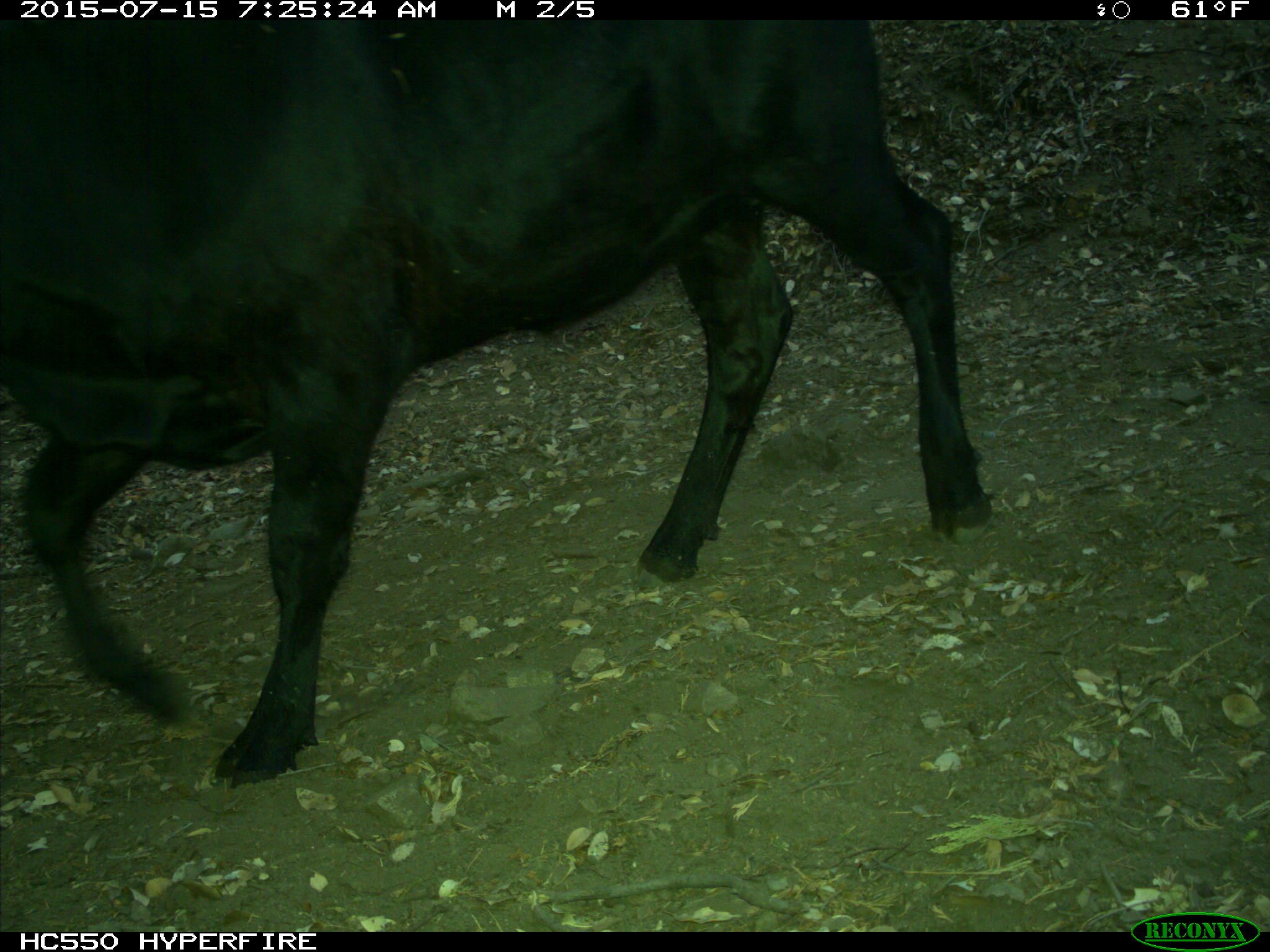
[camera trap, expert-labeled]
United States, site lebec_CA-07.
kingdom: Animalia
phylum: Chordata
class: Mammalia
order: Artiodactyla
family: Bovidae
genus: Bos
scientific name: Bos taurus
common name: domestic cow